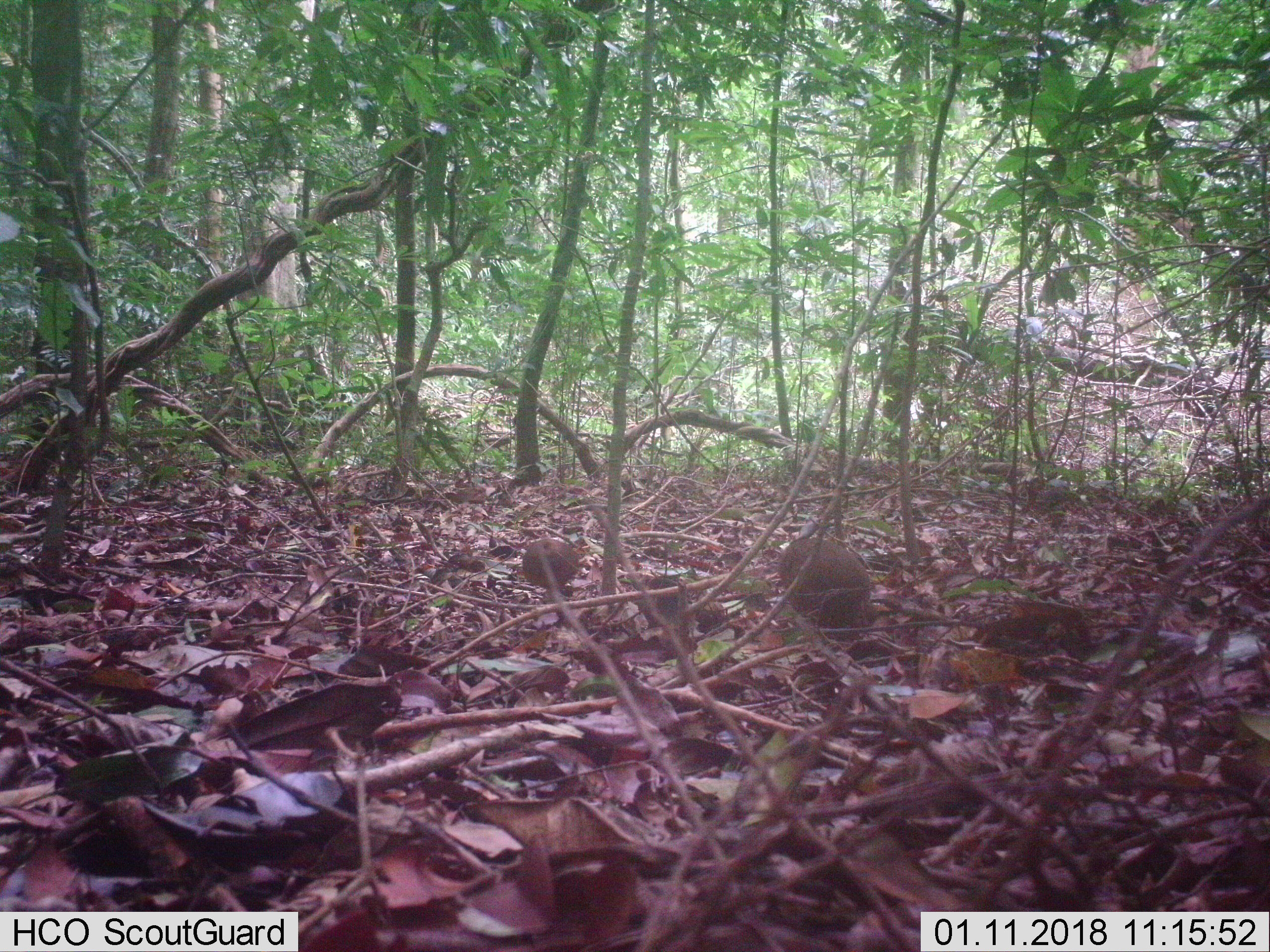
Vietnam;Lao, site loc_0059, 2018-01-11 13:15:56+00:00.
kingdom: Animalia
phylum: Chordata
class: Aves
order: Galliformes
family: Phasianidae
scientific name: Phasianidae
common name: partridge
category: unidentified partridge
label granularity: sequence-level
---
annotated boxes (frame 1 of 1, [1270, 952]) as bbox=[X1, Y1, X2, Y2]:
unidentified partridge: bbox=[777, 516, 876, 638]; bbox=[521, 536, 580, 589]